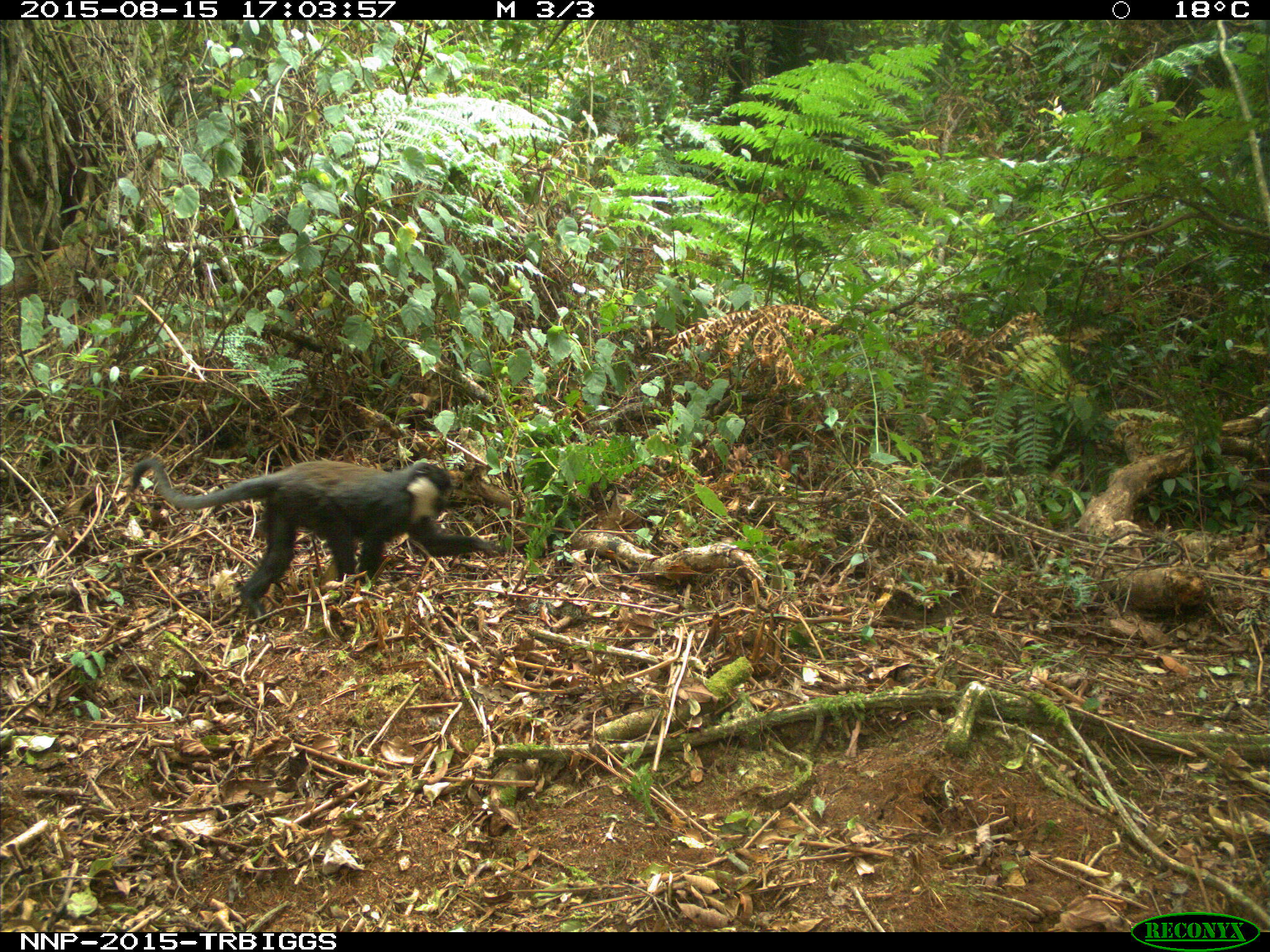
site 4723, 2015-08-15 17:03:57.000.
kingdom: Animalia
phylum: Chordata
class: Mammalia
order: Primates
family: Cercopithecidae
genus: Allochrocebus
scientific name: Allochrocebus lhoesti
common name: l'hoest's monkey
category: cercopithecus lhoesti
Cercopithecus lhoesti (l'hoest's monkey) (Allochrocebus lhoesti), count 1.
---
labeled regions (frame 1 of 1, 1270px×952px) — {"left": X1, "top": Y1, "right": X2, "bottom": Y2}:
cercopithecus lhoesti: {"left": 130, "top": 457, "right": 505, "bottom": 617}